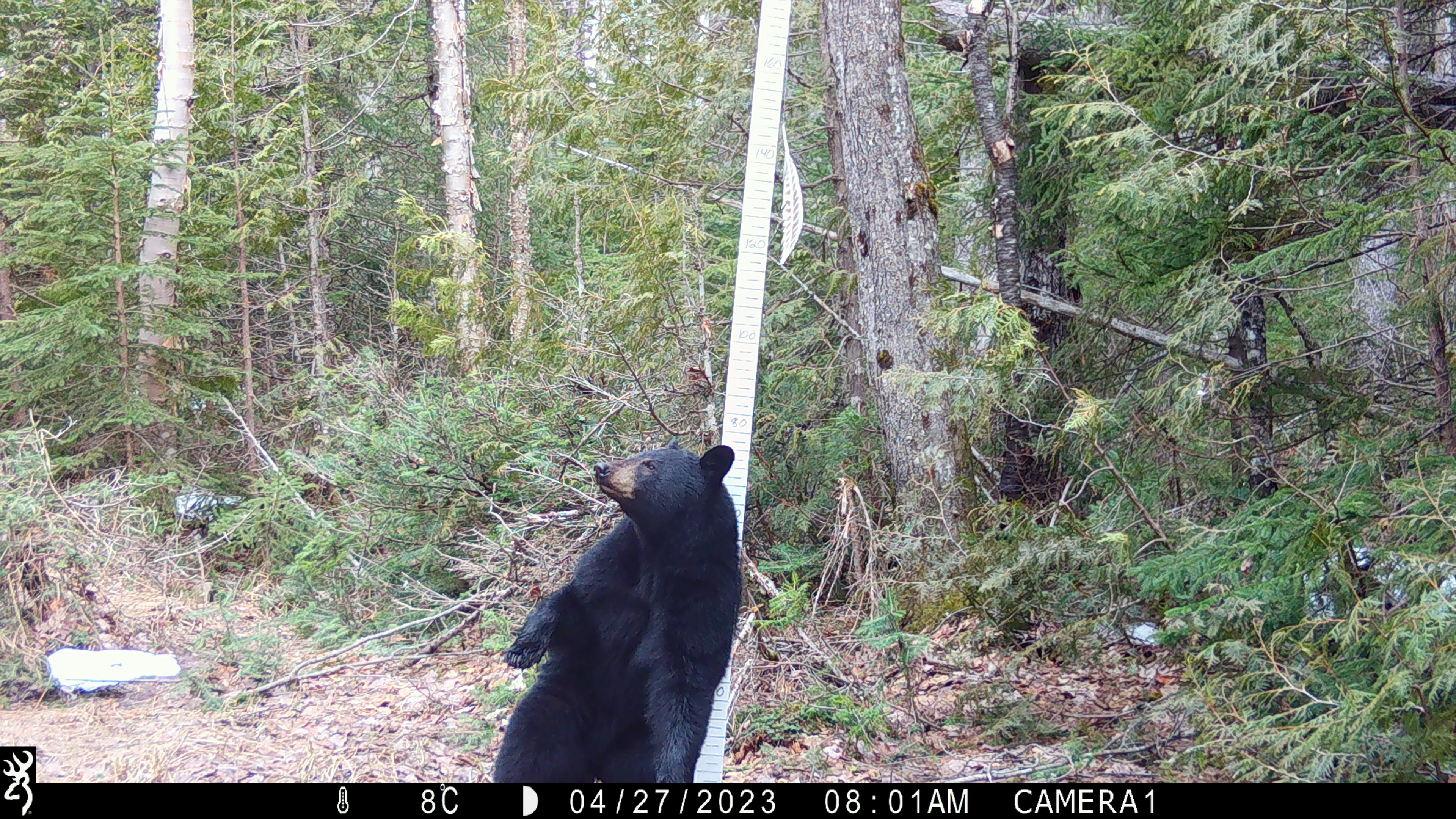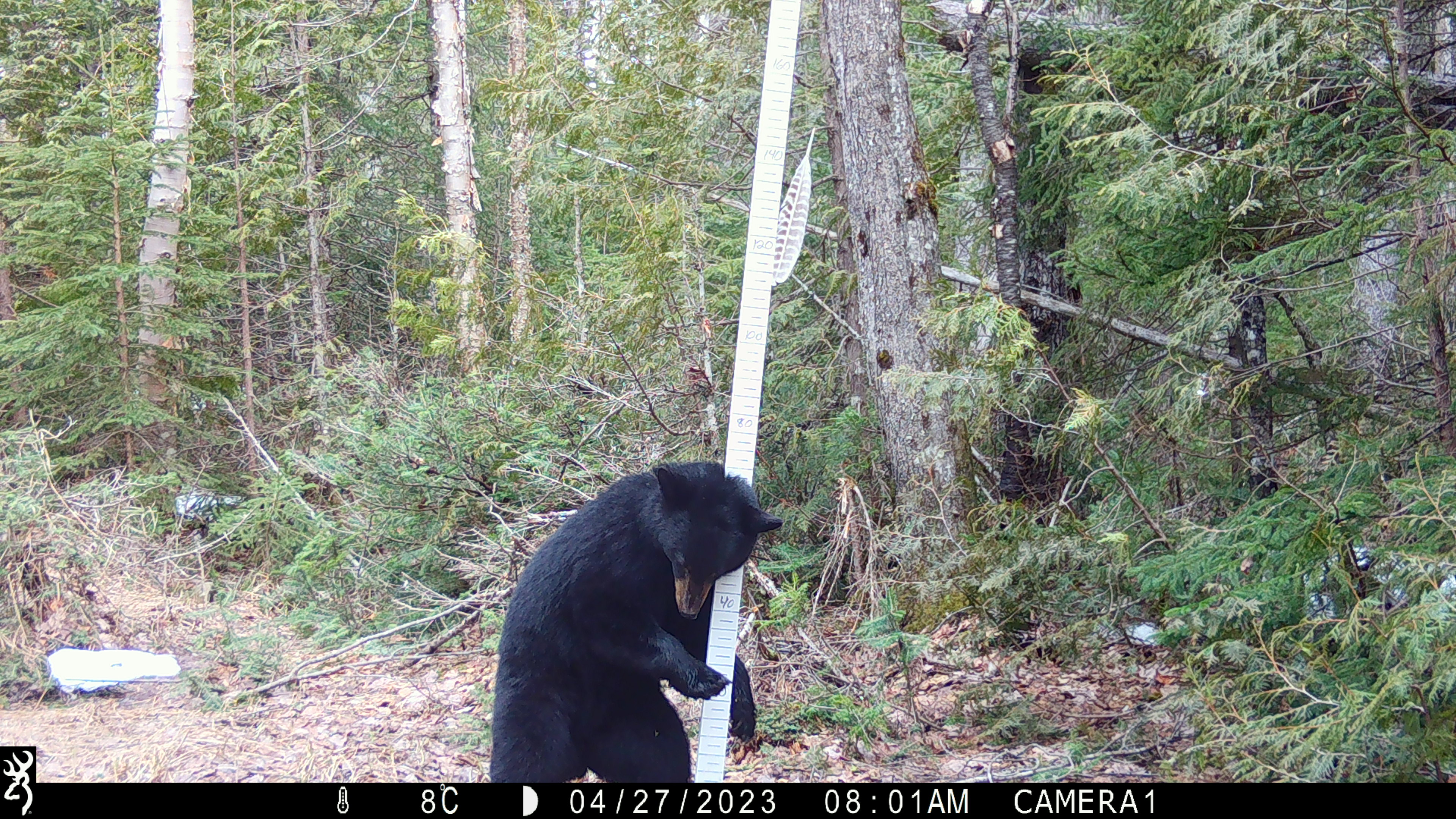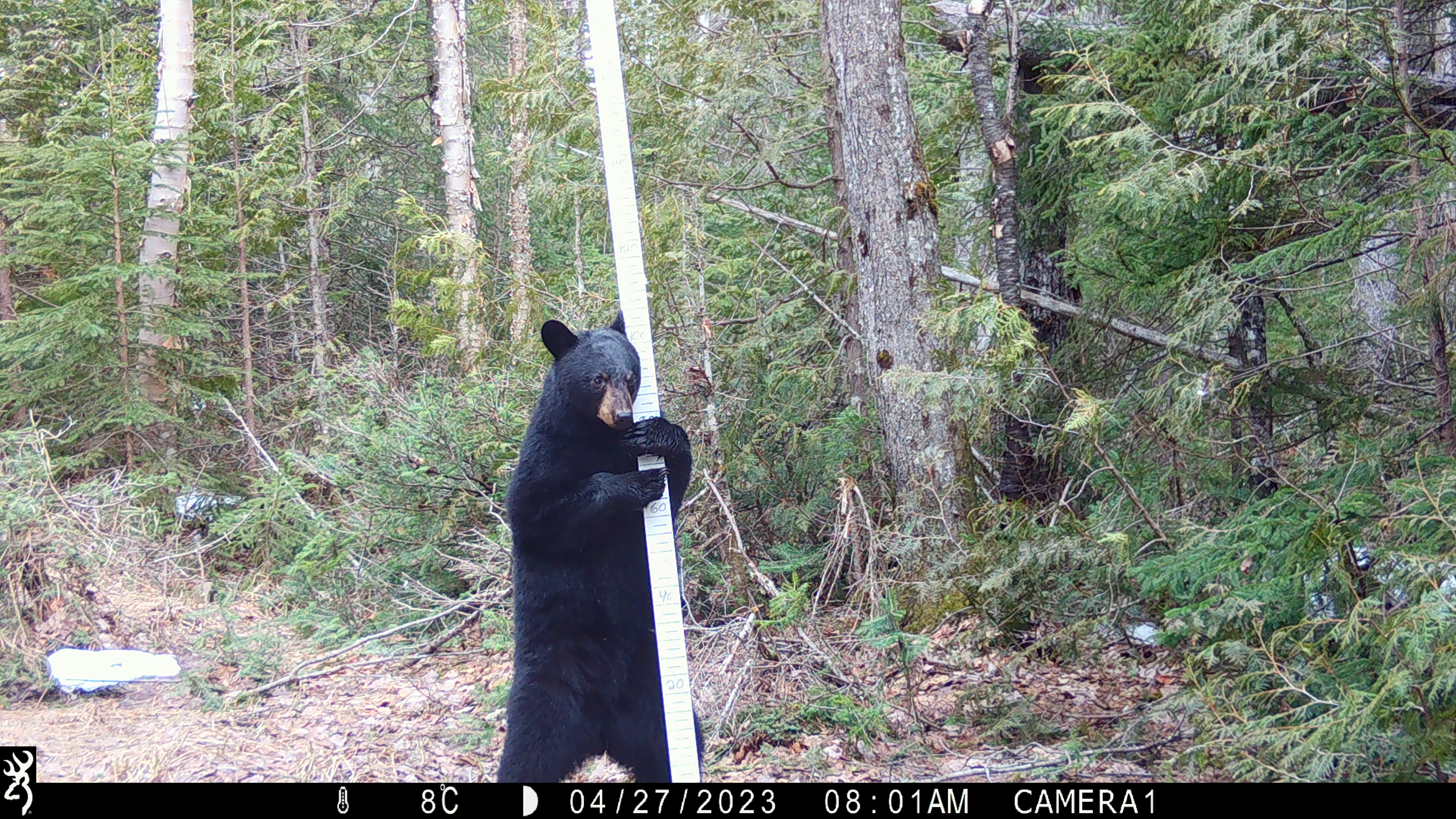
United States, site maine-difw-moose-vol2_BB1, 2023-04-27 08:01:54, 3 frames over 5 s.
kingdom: Animalia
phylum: Chordata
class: Mammalia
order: Carnivora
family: Ursidae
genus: Ursus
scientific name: Ursus americanus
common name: black bear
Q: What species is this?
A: Black bear (Ursus americanus).